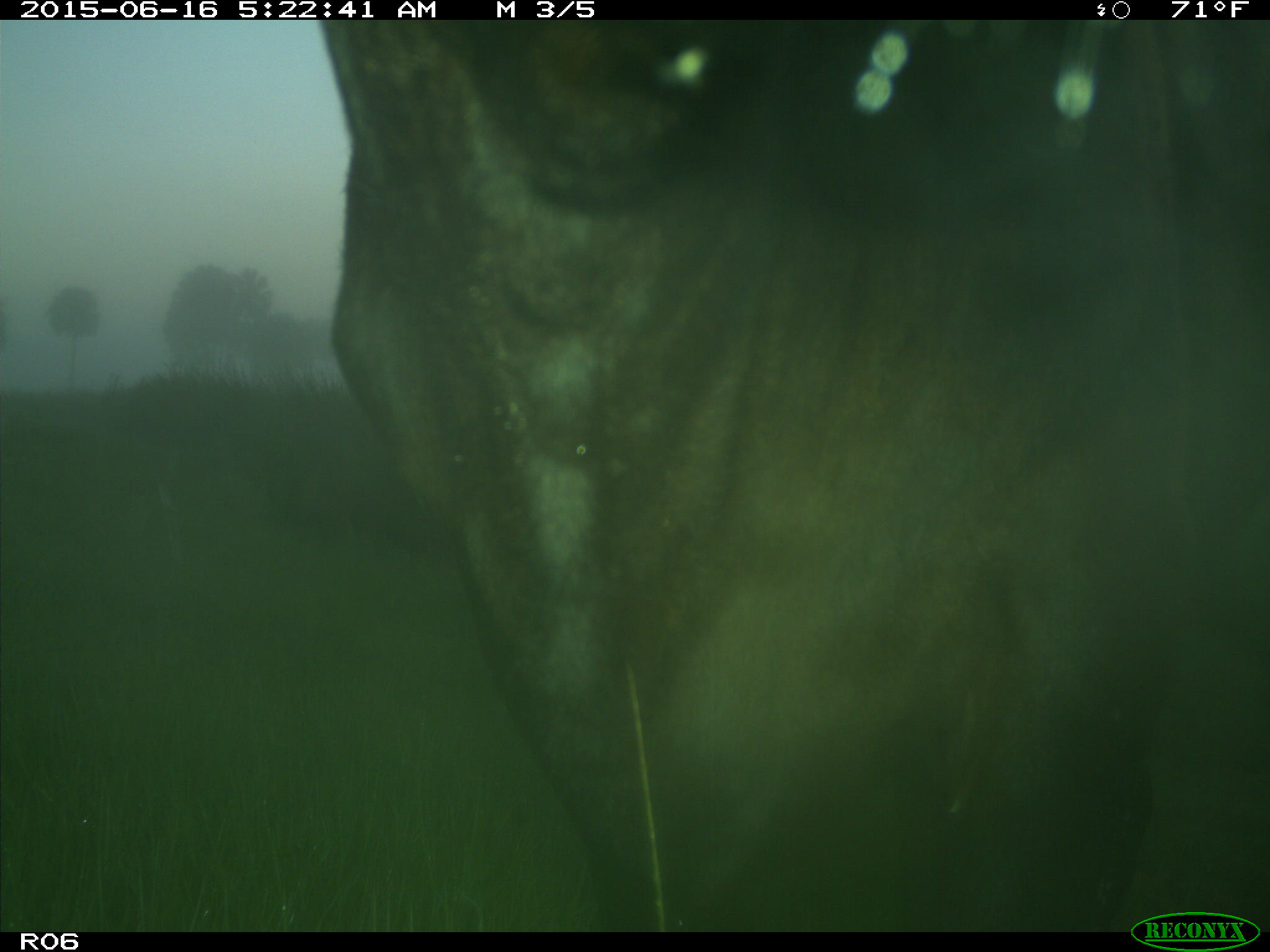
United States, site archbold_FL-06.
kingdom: Animalia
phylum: Chordata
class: Mammalia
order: Artiodactyla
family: Bovidae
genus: Bos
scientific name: Bos taurus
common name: domestic cow